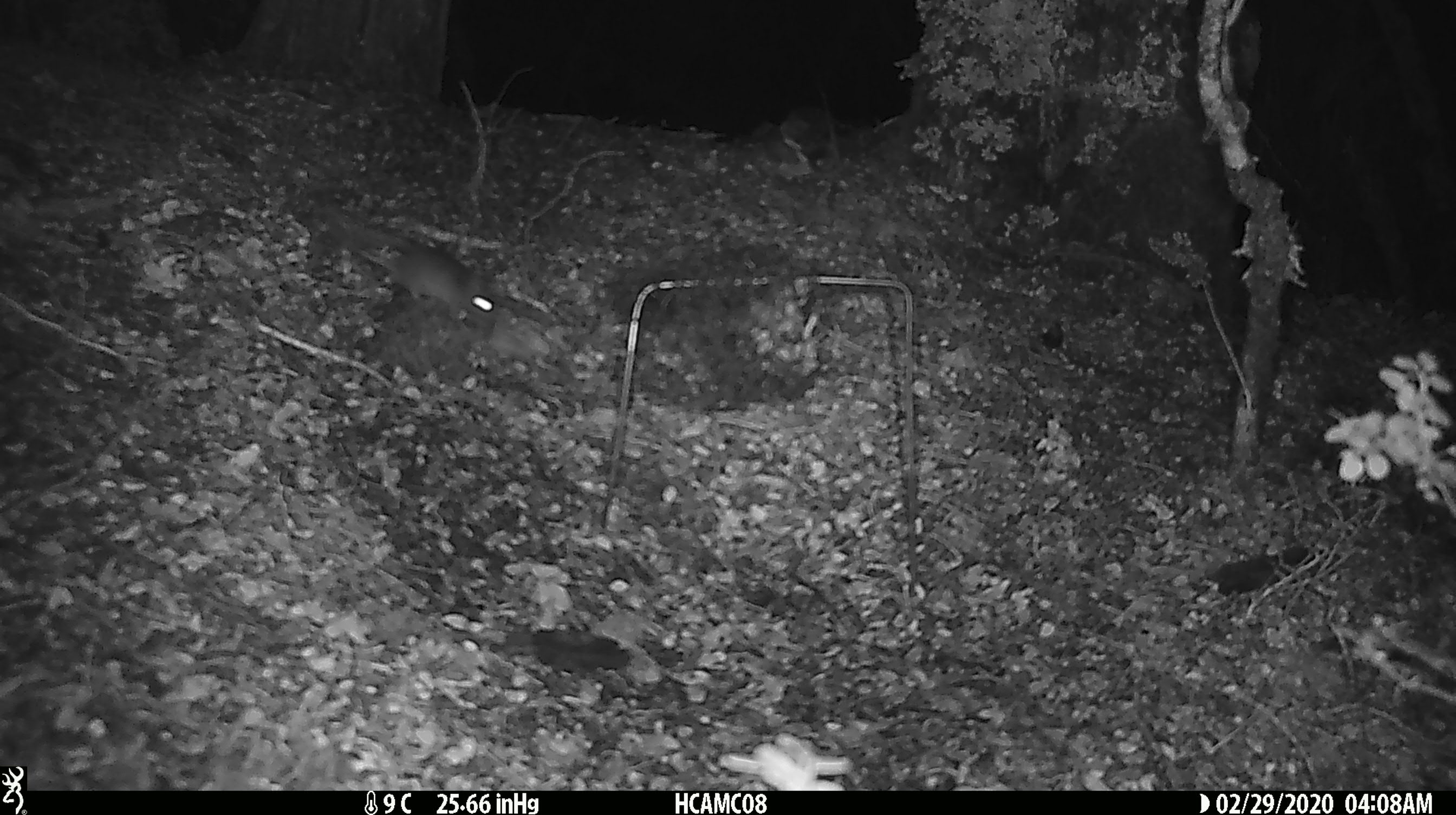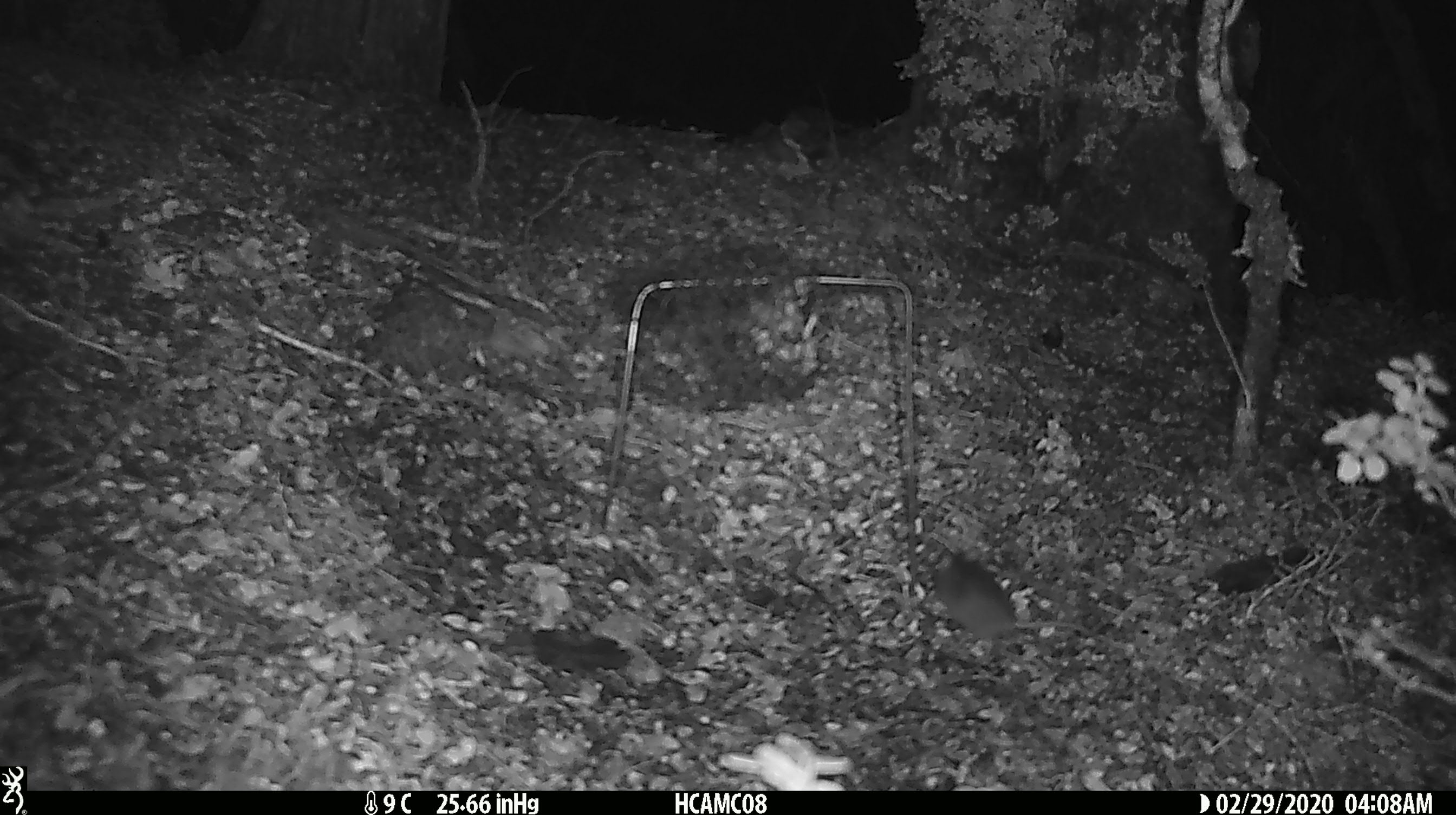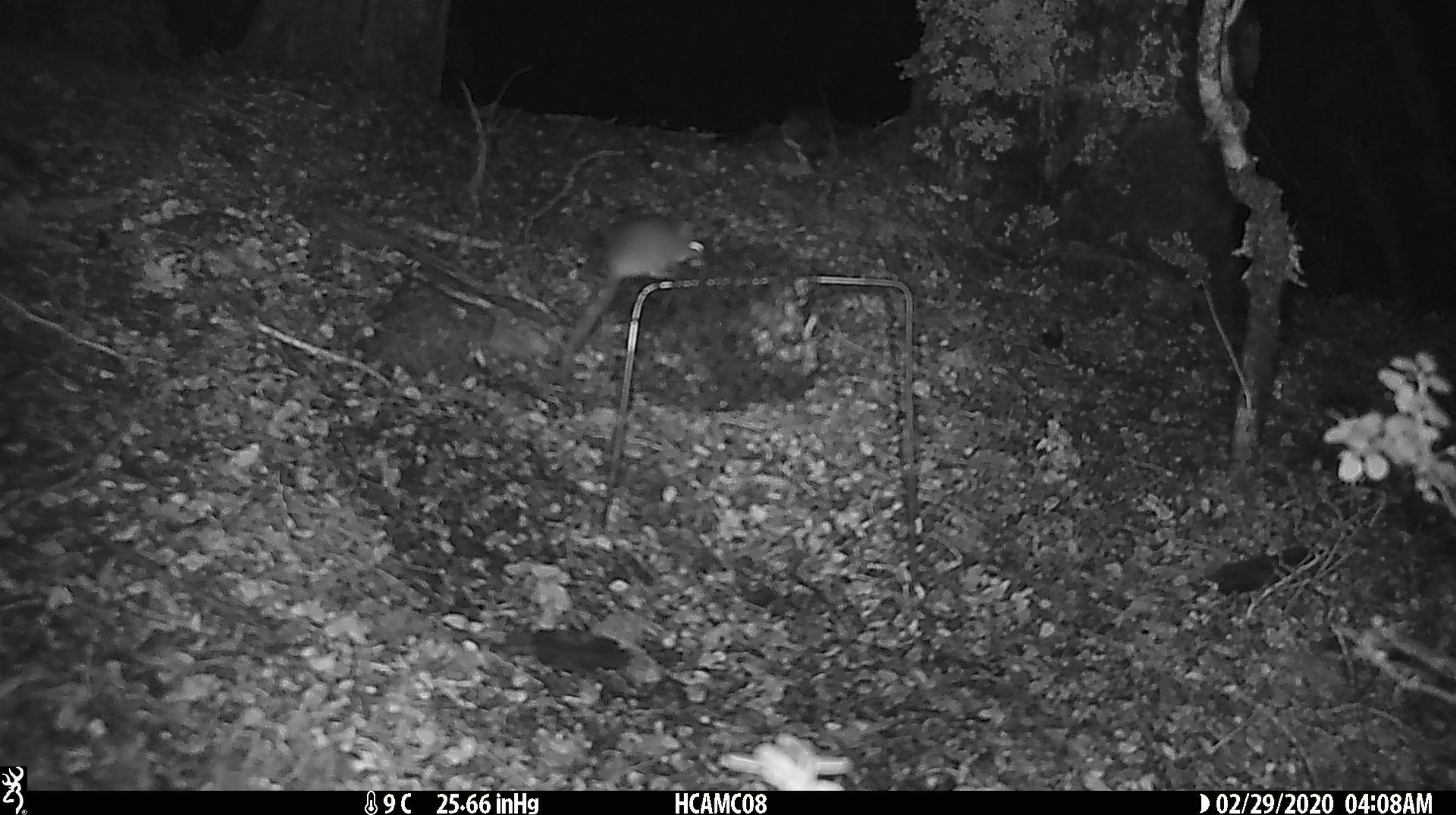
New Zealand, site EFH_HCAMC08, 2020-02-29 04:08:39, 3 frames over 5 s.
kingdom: Animalia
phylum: Chordata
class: Mammalia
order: Rodentia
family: Muridae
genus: Mus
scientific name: Mus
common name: mouse